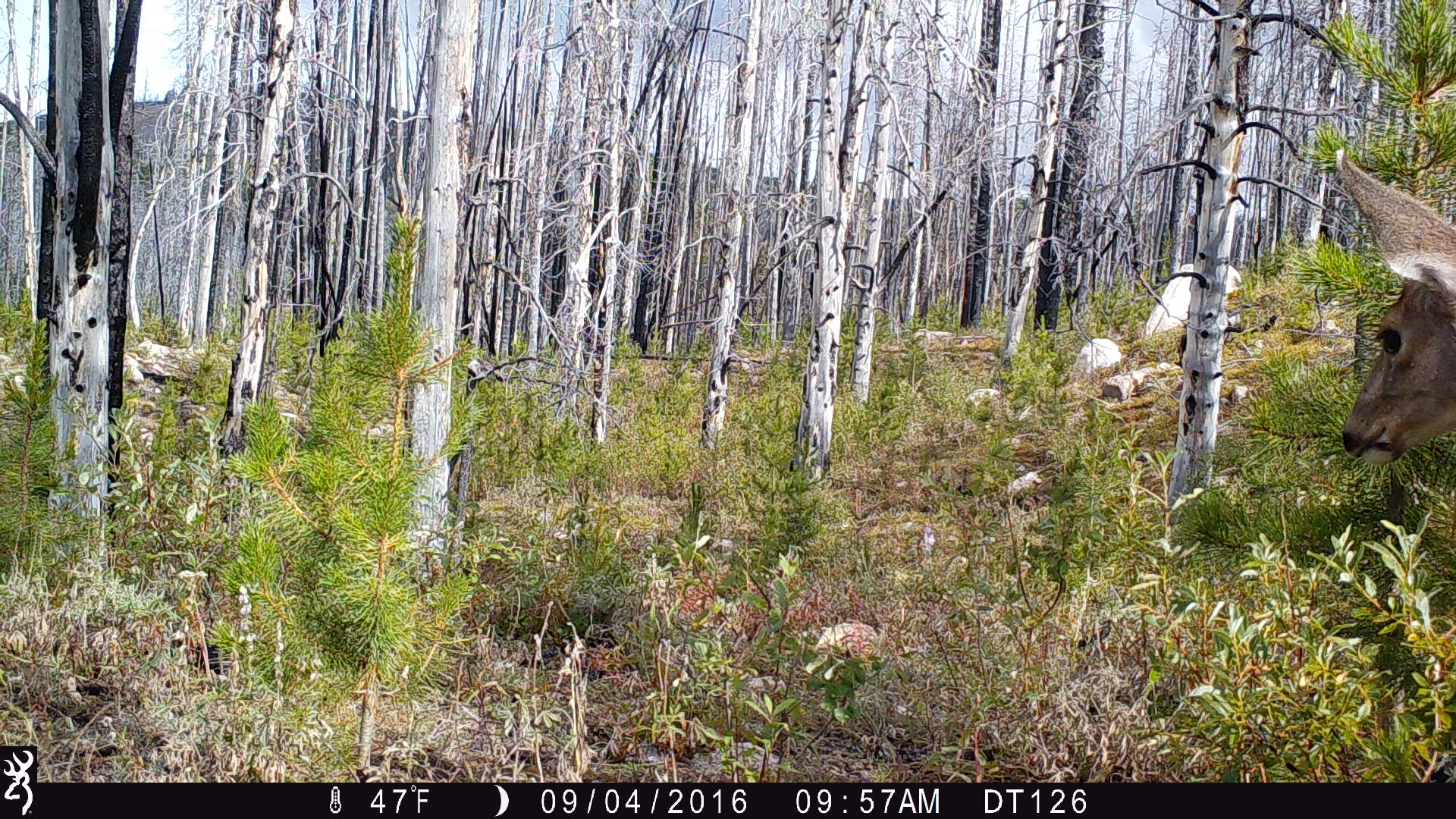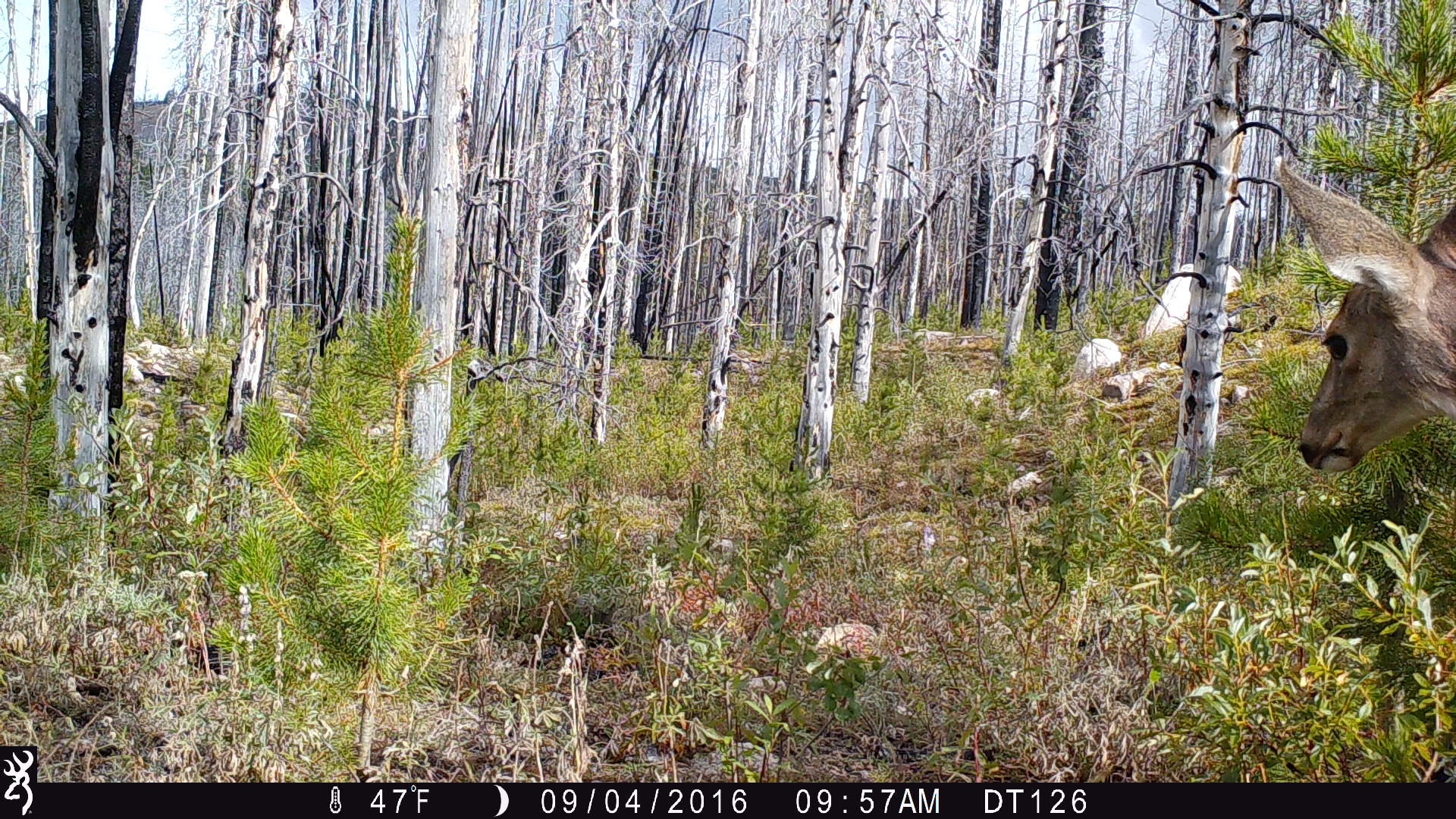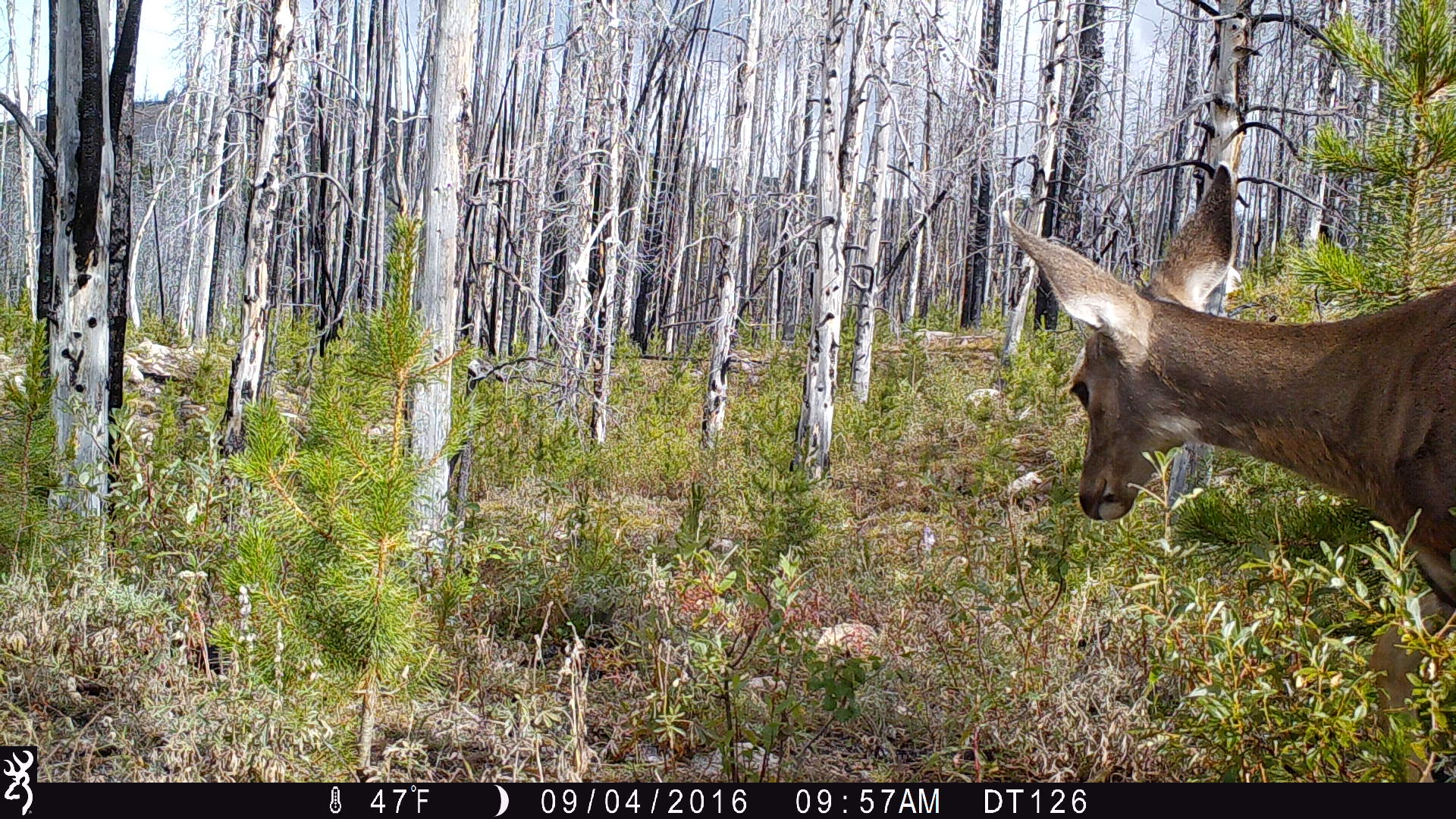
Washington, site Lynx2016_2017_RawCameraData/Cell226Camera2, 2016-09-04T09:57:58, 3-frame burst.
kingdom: Animalia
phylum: Chordata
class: Mammalia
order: Artiodactyla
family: Cervidae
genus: Odocoileus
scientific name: Odocoileus hemionus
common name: mule deer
Odocoileus hemionus (mule deer). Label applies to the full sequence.